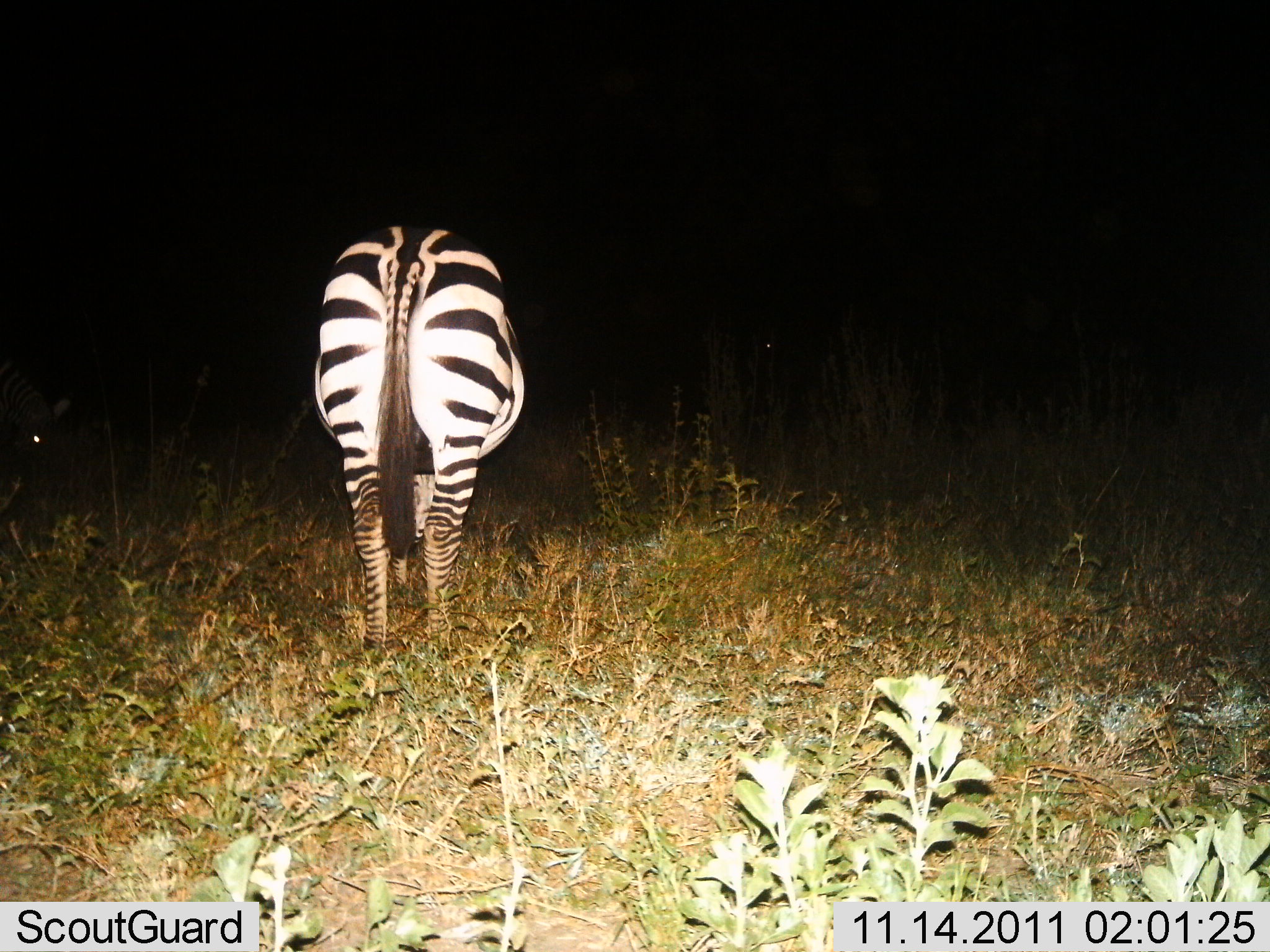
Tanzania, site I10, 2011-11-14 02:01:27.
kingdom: Animalia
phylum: Chordata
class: Mammalia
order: Perissodactyla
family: Equidae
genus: Equus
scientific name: Equus quagga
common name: plains zebra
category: zebra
Zebra (plains zebra) (Equus quagga), count 1. Behavior (volunteer vote fractions): standing 69%, resting 0%, moving 0%, interacting 0%. Young present (vote fraction): 0%. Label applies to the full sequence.